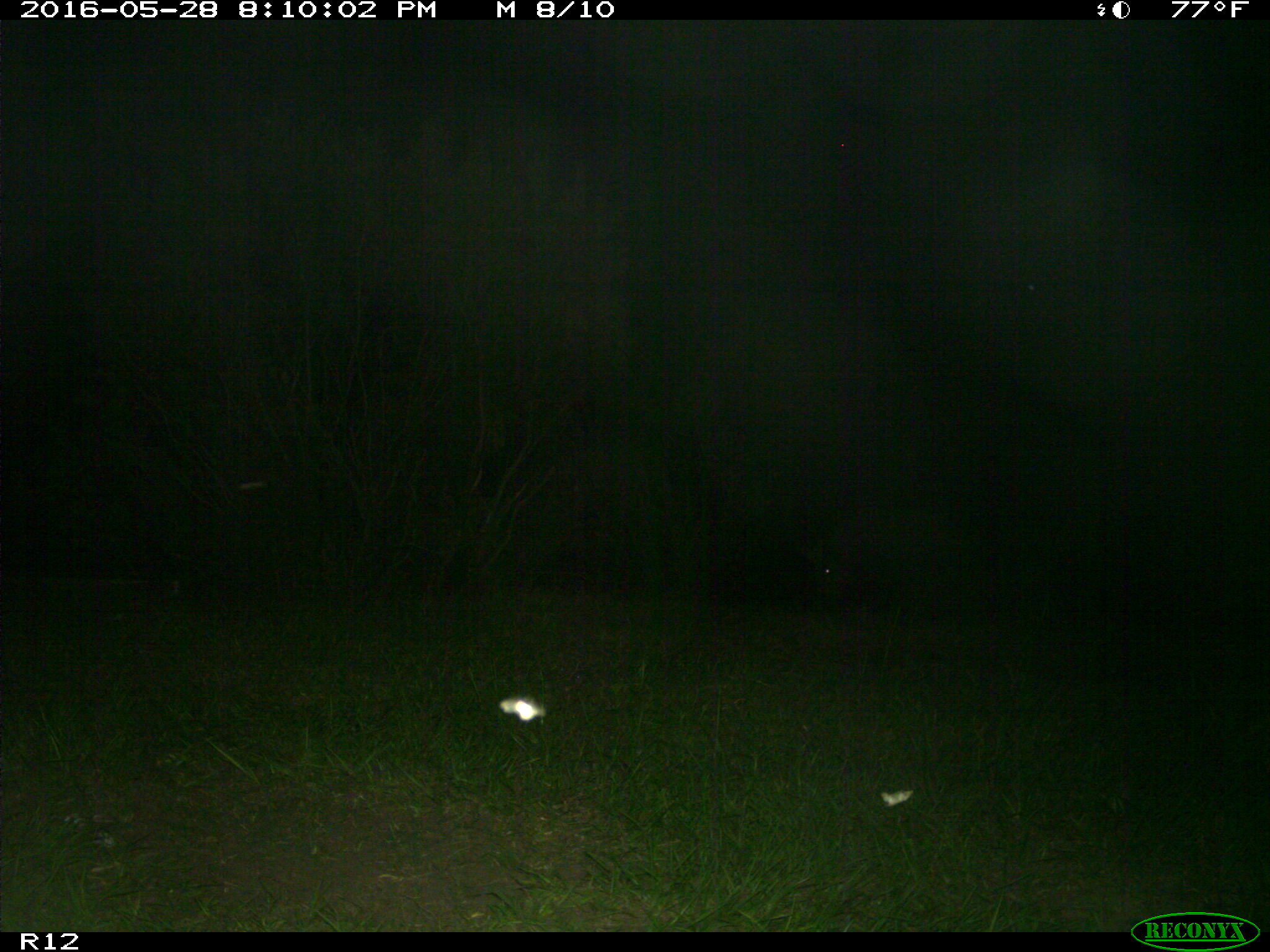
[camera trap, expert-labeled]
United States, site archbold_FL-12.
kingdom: Animalia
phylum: Chordata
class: Mammalia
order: Artiodactyla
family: Suidae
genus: Sus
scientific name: Sus scrofa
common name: wild boar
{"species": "Sus scrofa (wild boar)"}